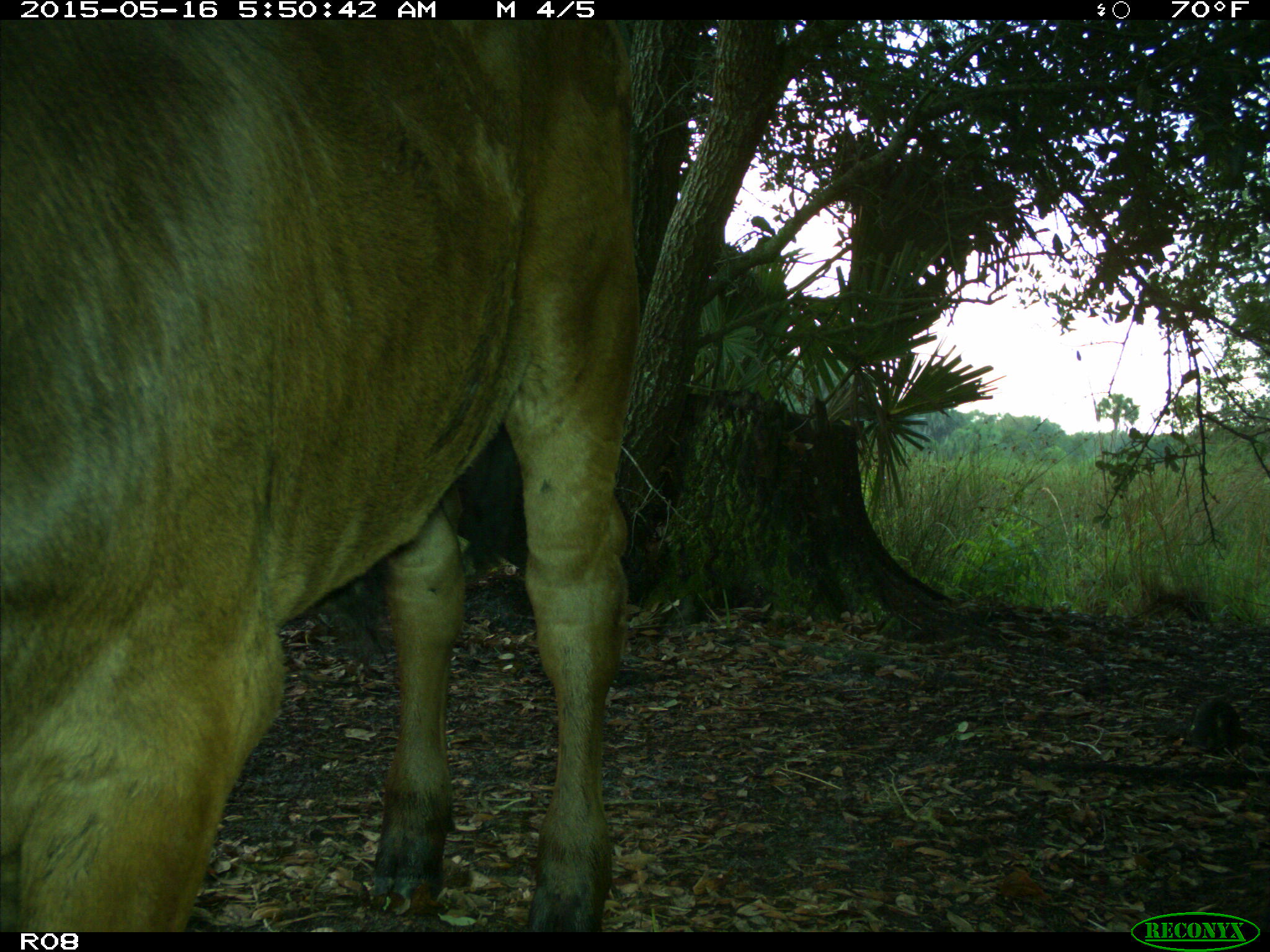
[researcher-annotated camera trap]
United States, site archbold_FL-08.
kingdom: Animalia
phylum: Chordata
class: Mammalia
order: Artiodactyla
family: Bovidae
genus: Bos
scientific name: Bos taurus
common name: domestic cow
Bos taurus (domestic cow).